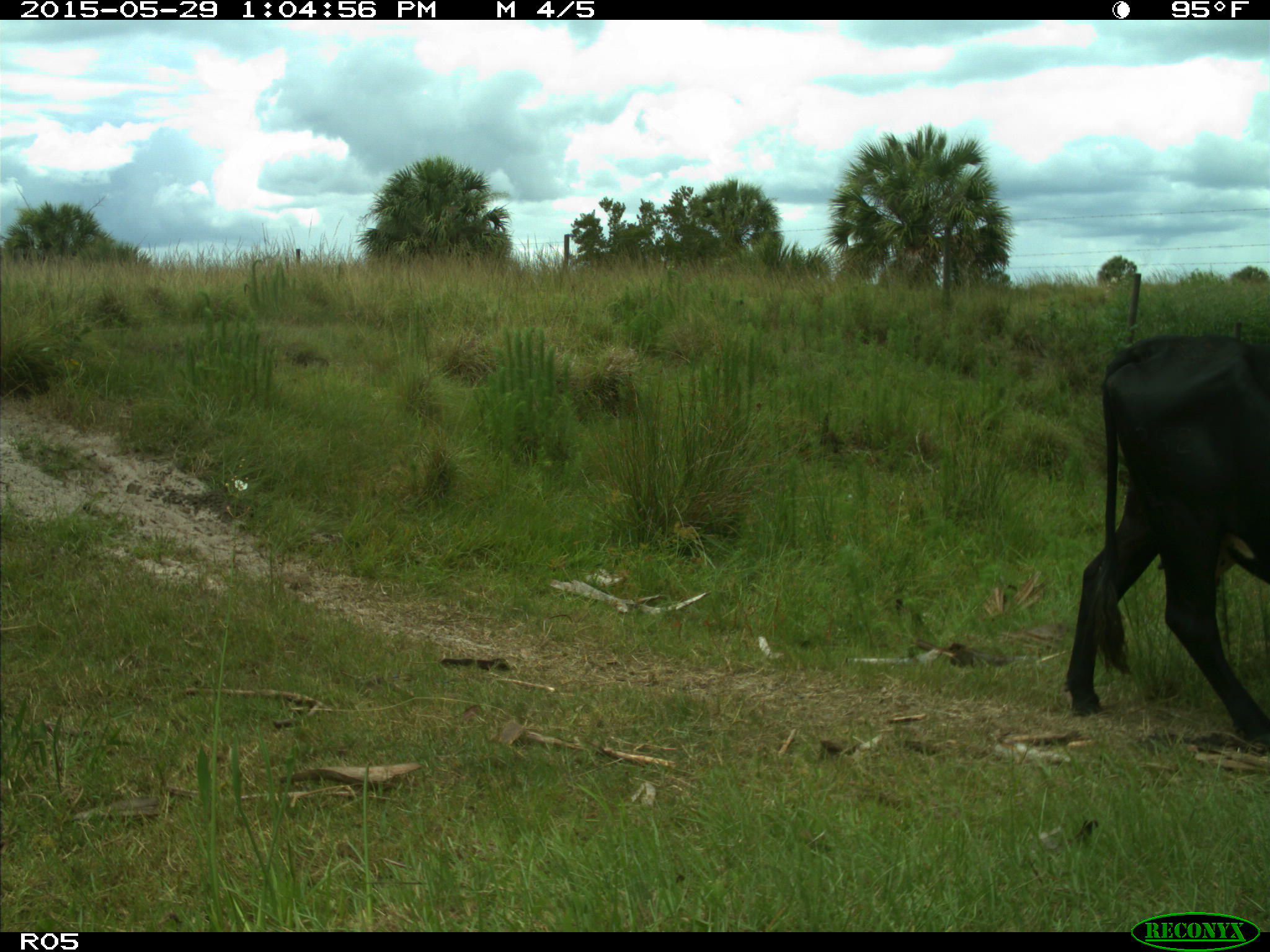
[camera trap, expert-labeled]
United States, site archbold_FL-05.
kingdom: Animalia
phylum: Chordata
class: Mammalia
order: Artiodactyla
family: Bovidae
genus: Bos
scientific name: Bos taurus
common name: domestic cow